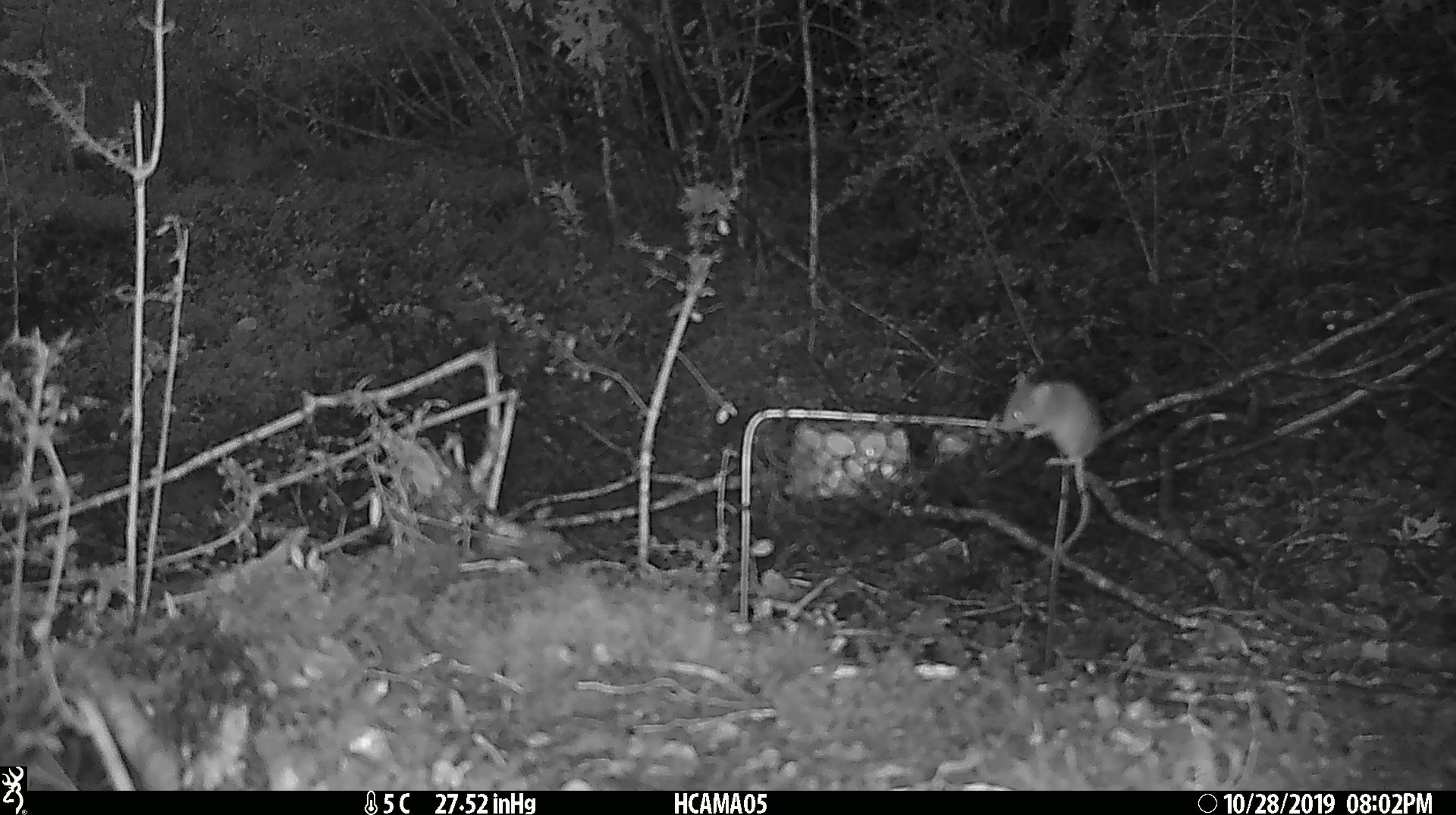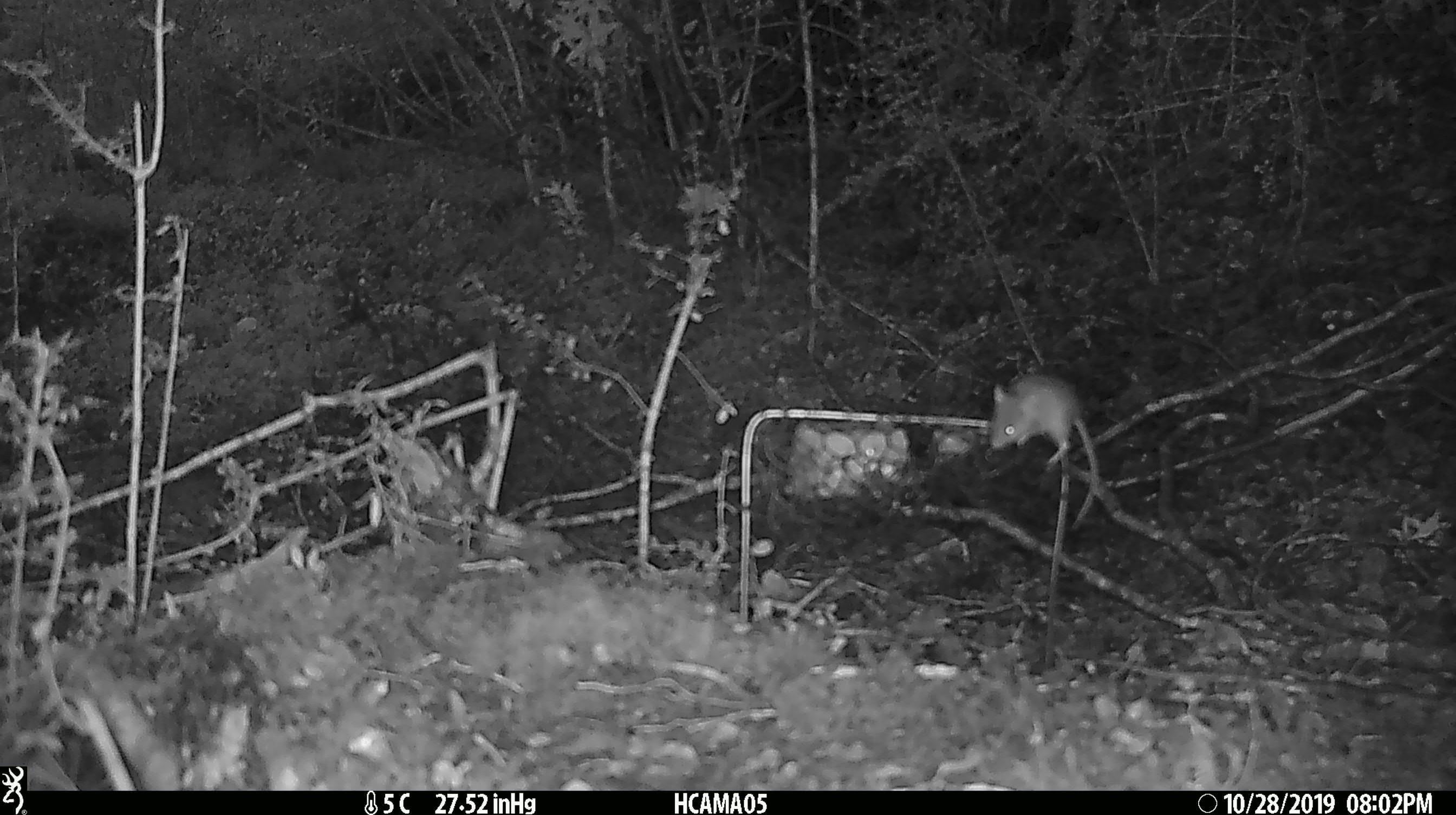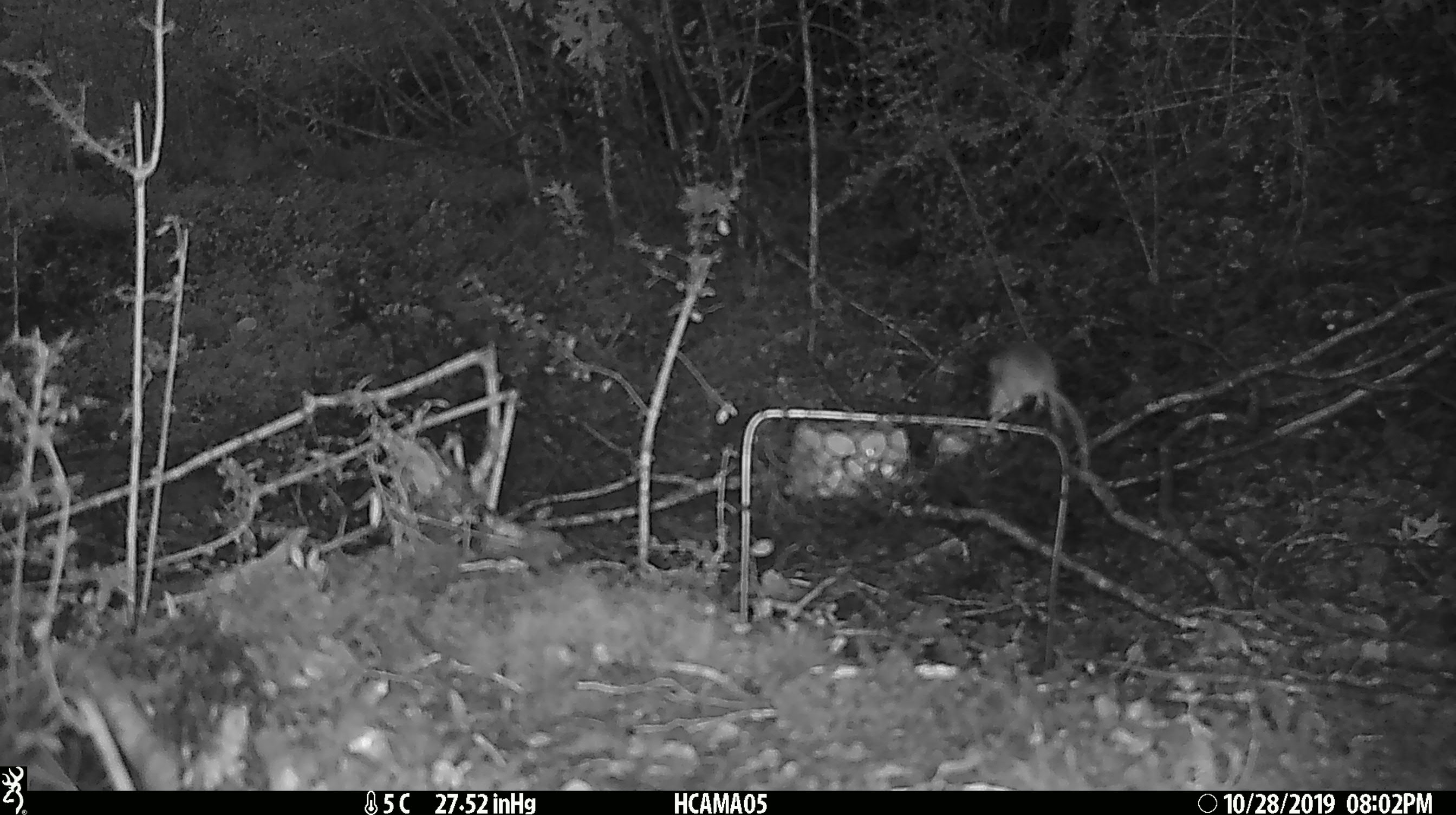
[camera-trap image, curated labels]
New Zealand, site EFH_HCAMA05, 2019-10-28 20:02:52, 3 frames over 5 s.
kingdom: Animalia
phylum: Chordata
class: Mammalia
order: Rodentia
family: Muridae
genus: Mus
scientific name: Mus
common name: mouse